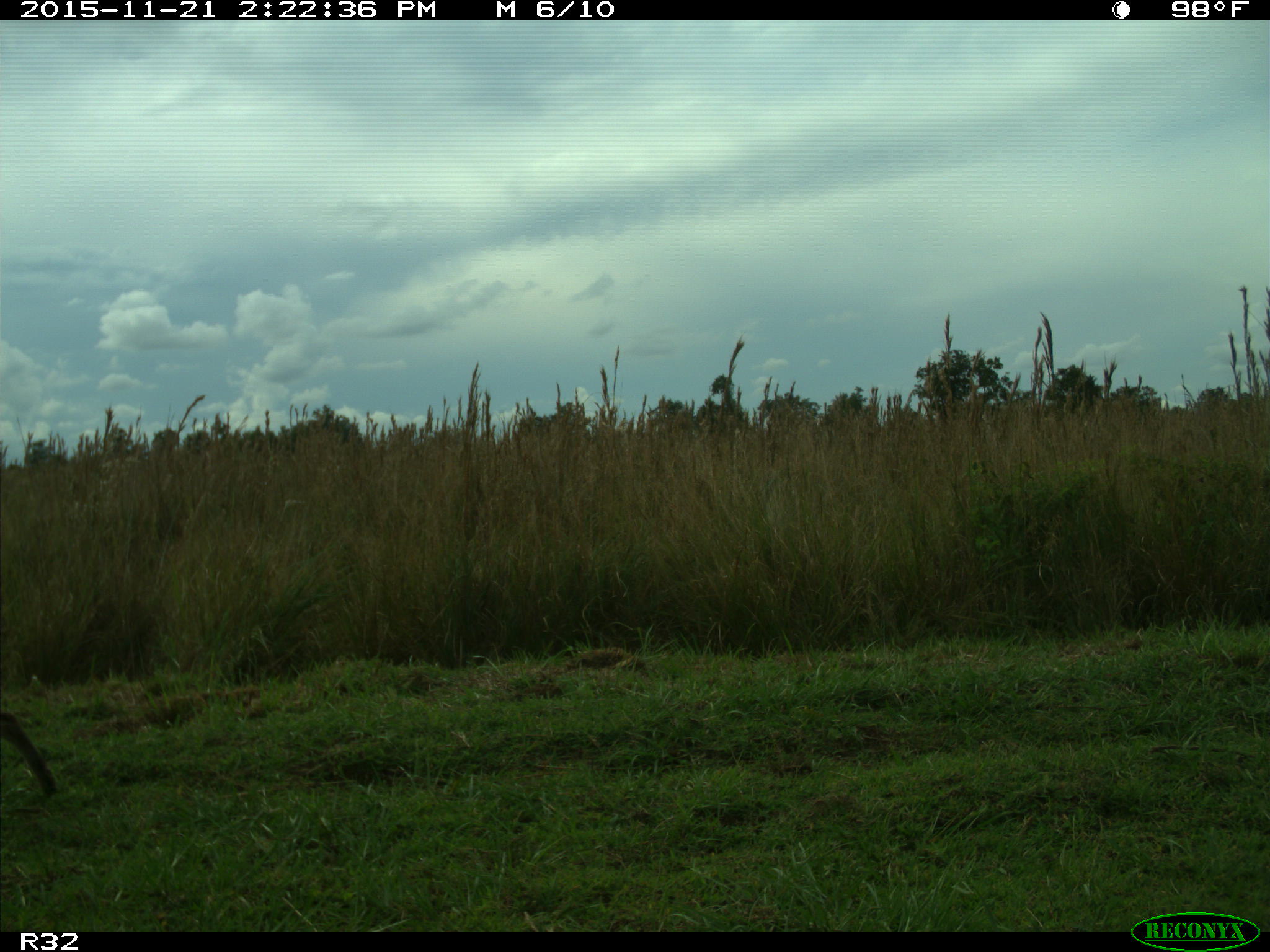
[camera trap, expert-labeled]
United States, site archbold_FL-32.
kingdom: Animalia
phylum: Chordata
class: Mammalia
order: Carnivora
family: Felidae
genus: Lynx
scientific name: Lynx rufus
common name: bobcat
Lynx rufus (bobcat).